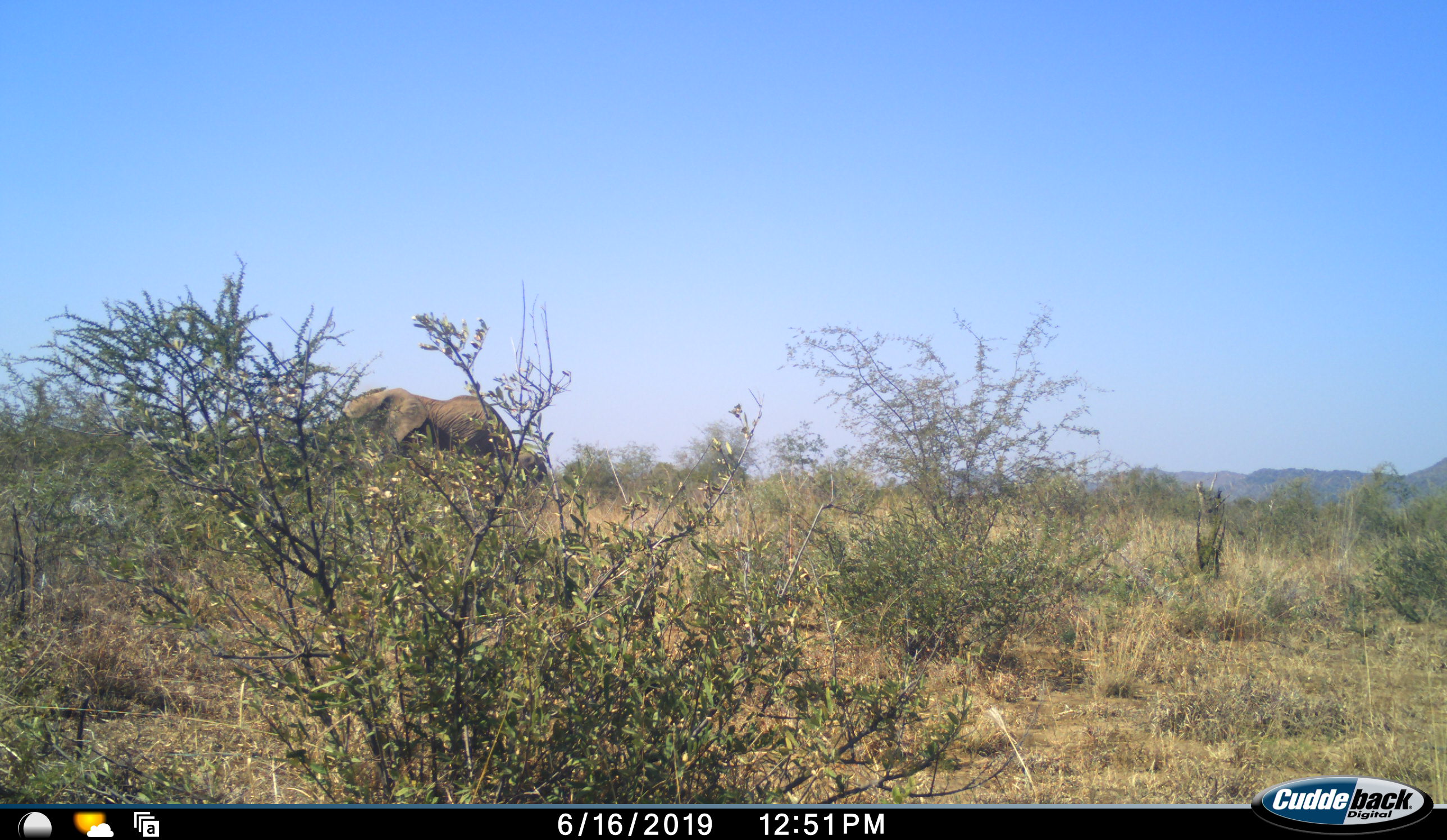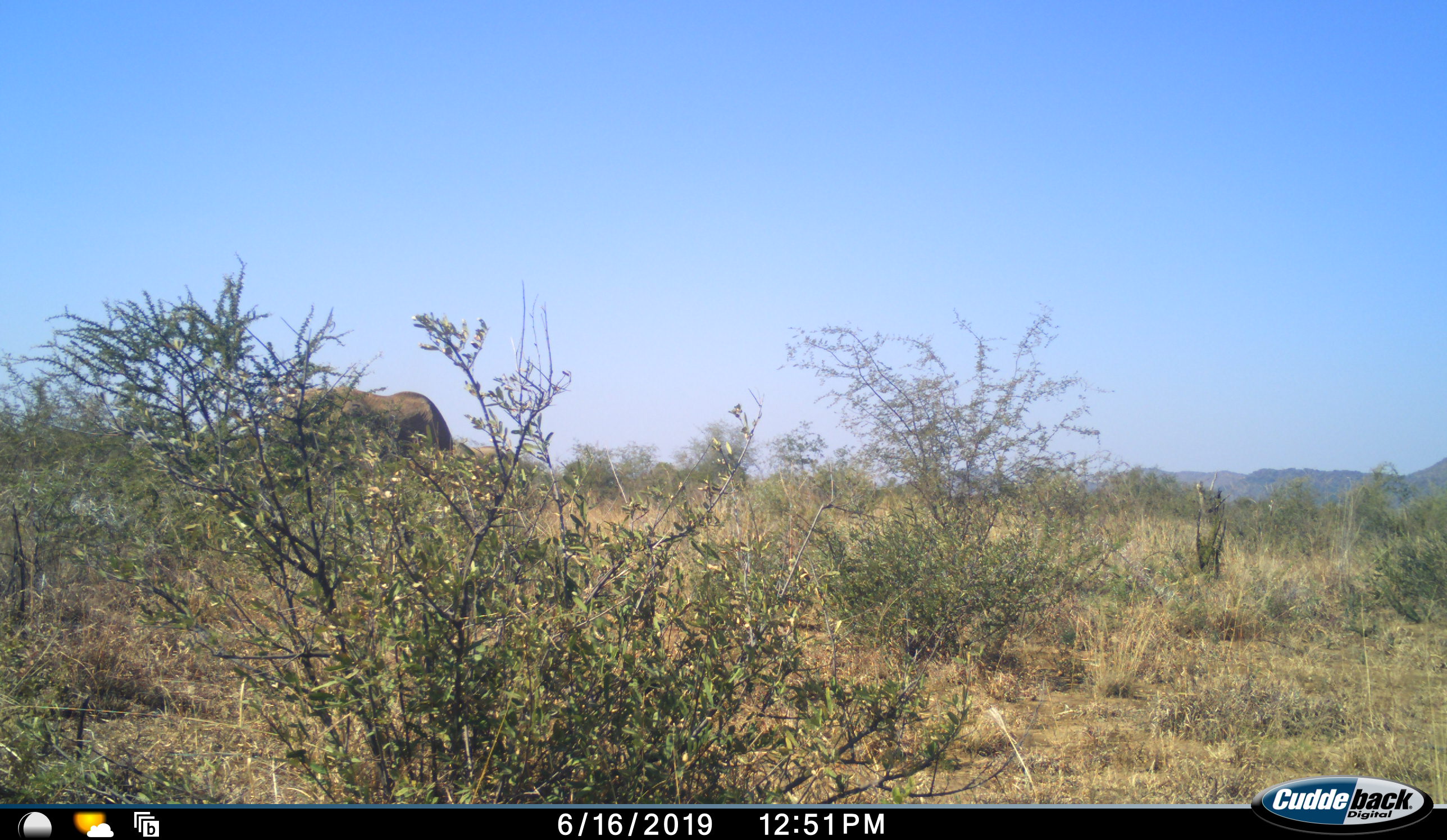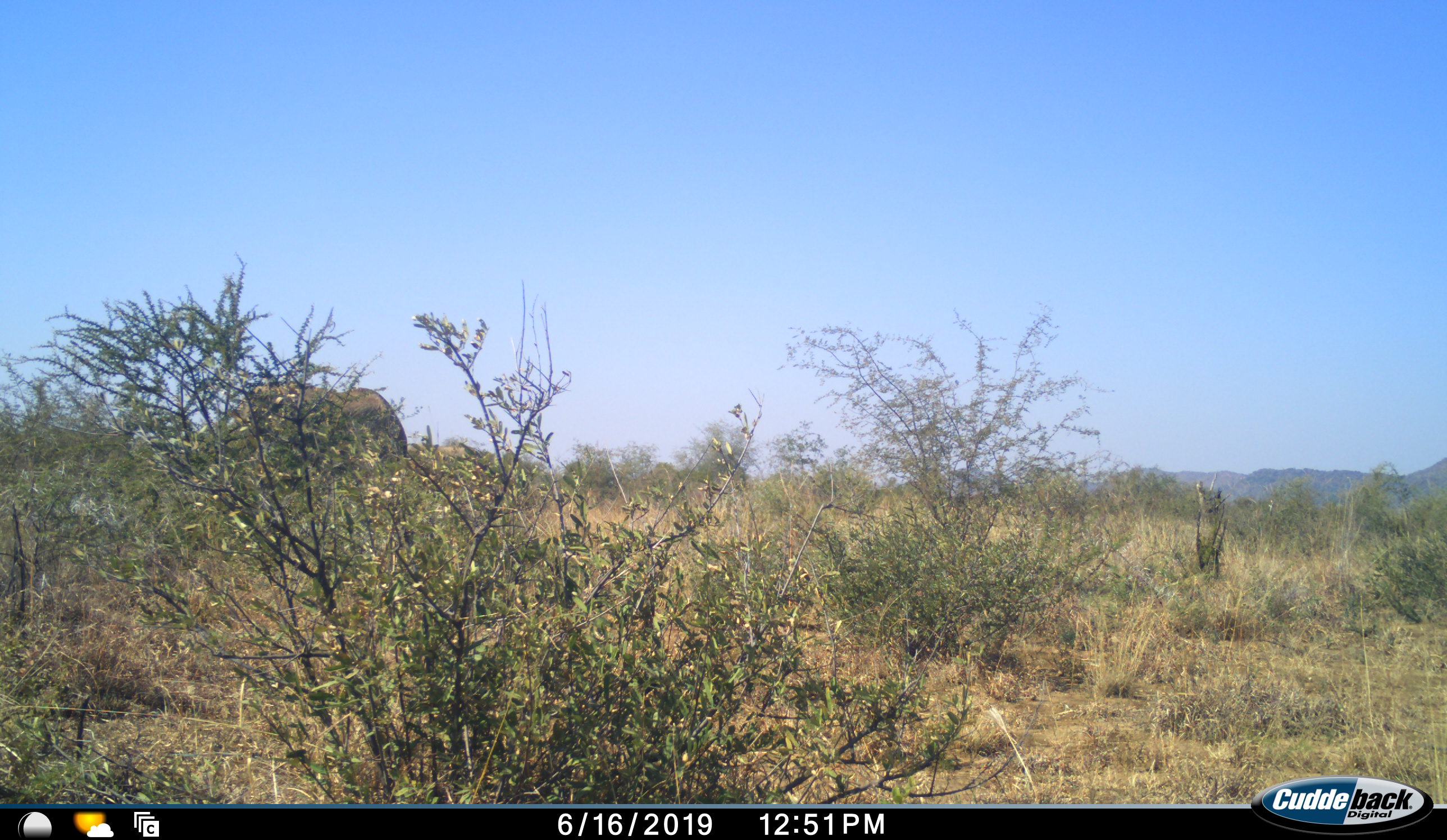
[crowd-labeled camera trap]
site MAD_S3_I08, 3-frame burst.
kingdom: Animalia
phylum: Chordata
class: Mammalia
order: Proboscidea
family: Elephantidae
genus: Loxodonta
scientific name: Loxodonta africana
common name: african bush elephant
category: elephant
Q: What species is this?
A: Elephant (african bush elephant) (Loxodonta africana).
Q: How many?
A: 1.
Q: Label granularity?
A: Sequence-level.